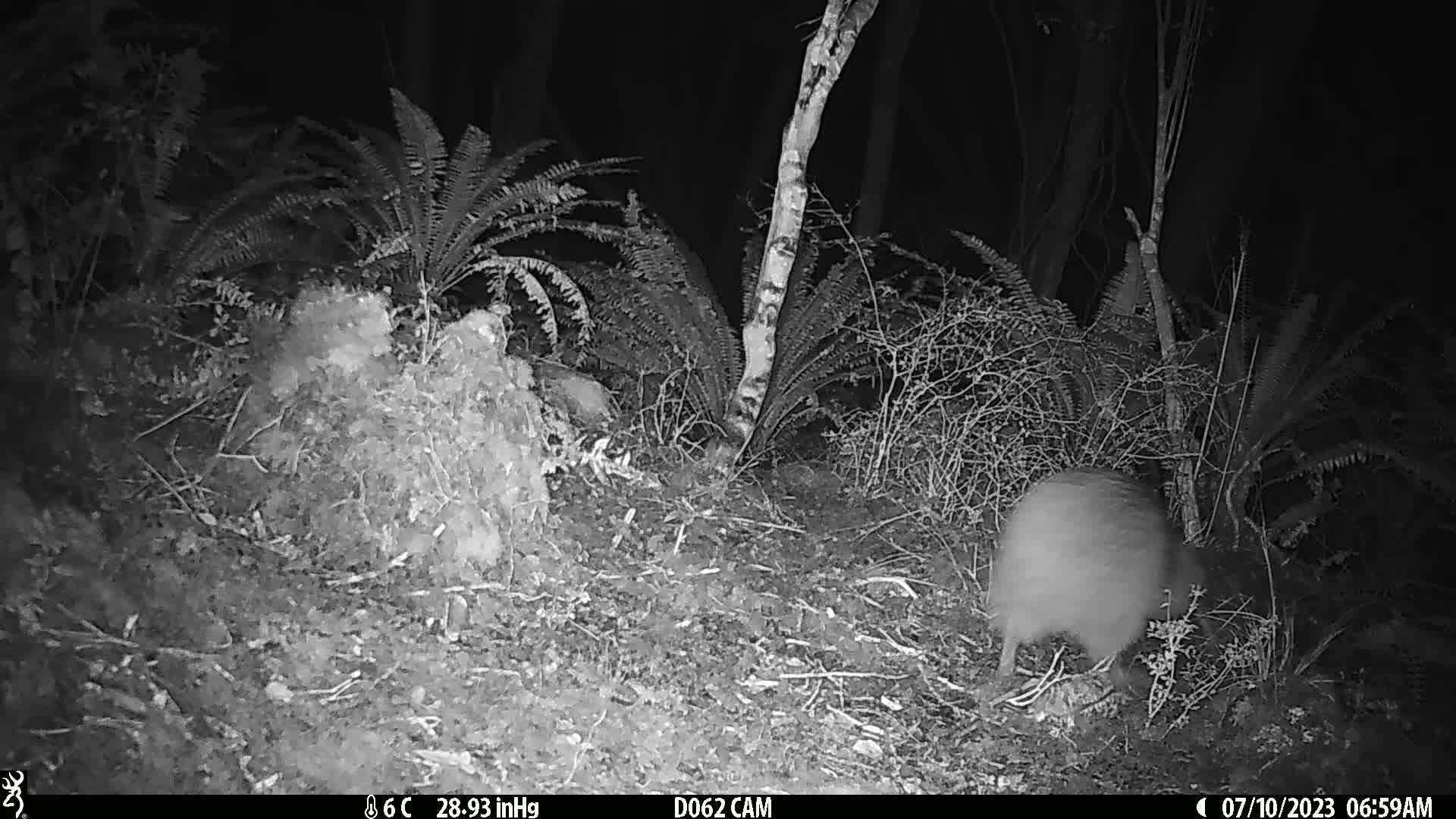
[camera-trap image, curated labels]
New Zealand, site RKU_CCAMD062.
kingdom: Animalia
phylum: Chordata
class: Aves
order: Apterygiformes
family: Apterygidae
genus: Apteryx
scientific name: Apteryx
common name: kiwi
Kiwi (Apteryx).